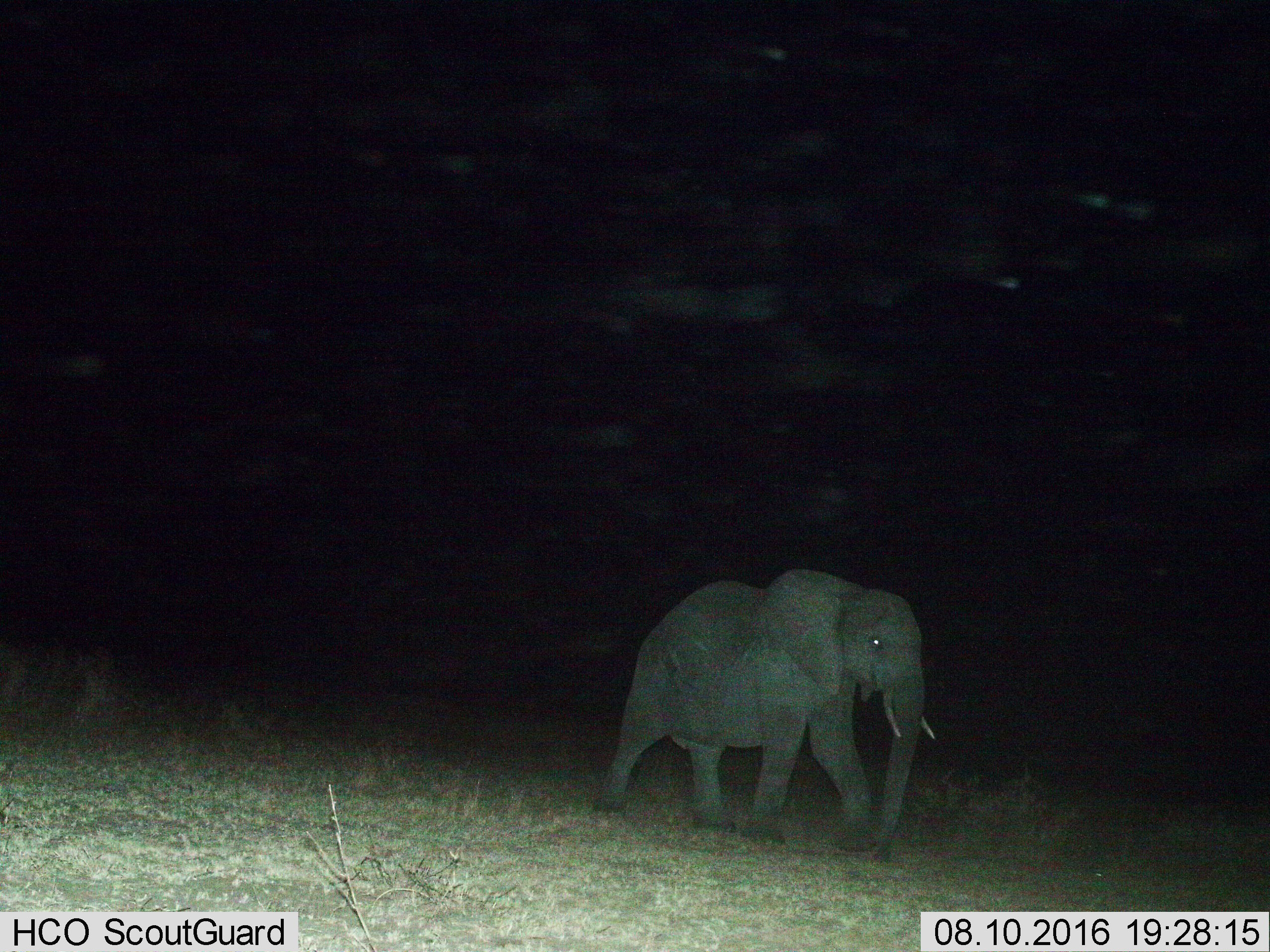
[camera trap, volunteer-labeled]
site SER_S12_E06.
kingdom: Animalia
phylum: Chordata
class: Mammalia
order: Proboscidea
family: Elephantidae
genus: Loxodonta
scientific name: Loxodonta africana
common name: african bush elephant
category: elephant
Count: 1.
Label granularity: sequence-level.